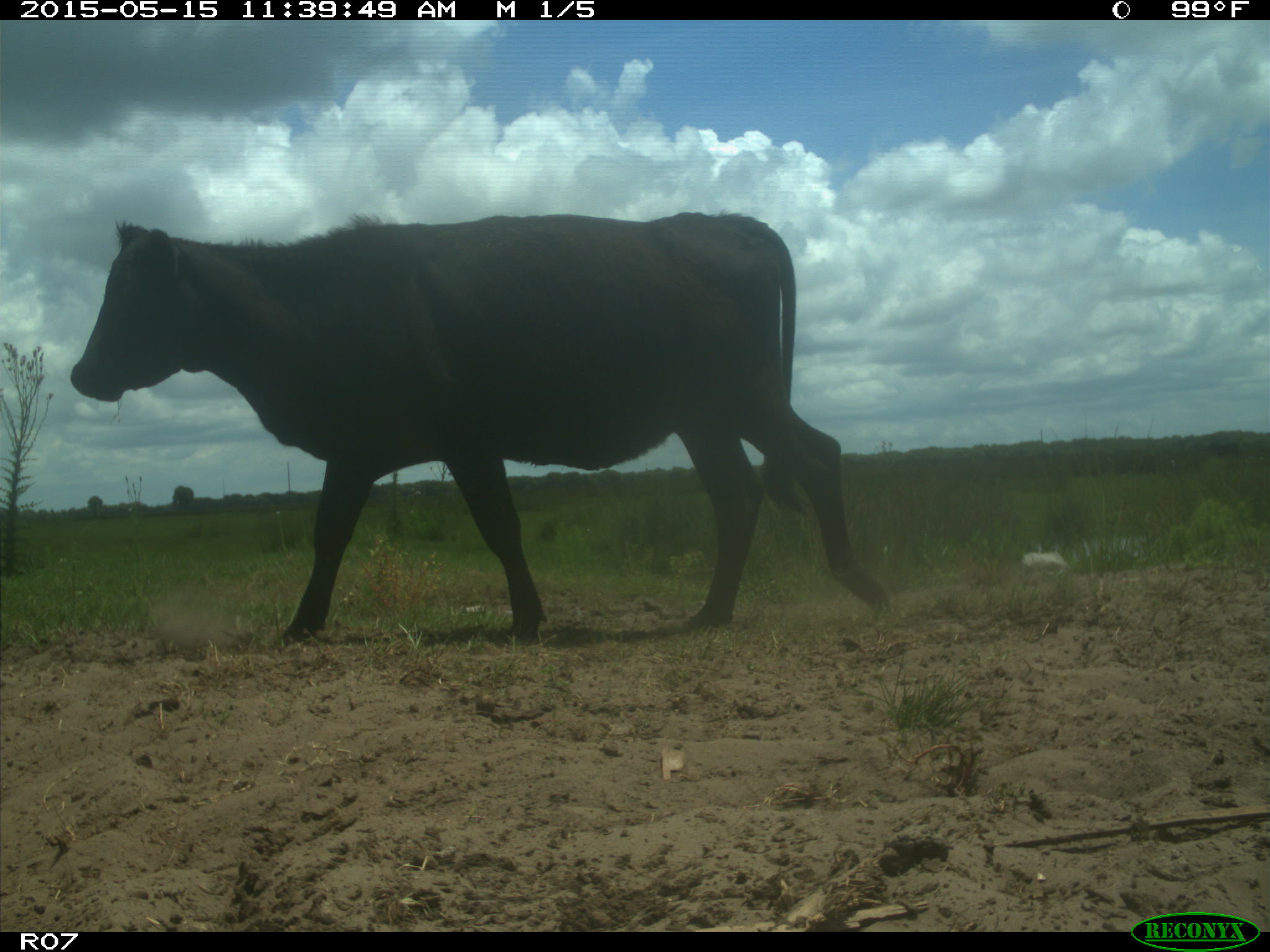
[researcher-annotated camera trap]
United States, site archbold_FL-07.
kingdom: Animalia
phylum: Chordata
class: Mammalia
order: Artiodactyla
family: Bovidae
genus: Bos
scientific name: Bos taurus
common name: domestic cow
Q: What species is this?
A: Bos taurus (domestic cow).